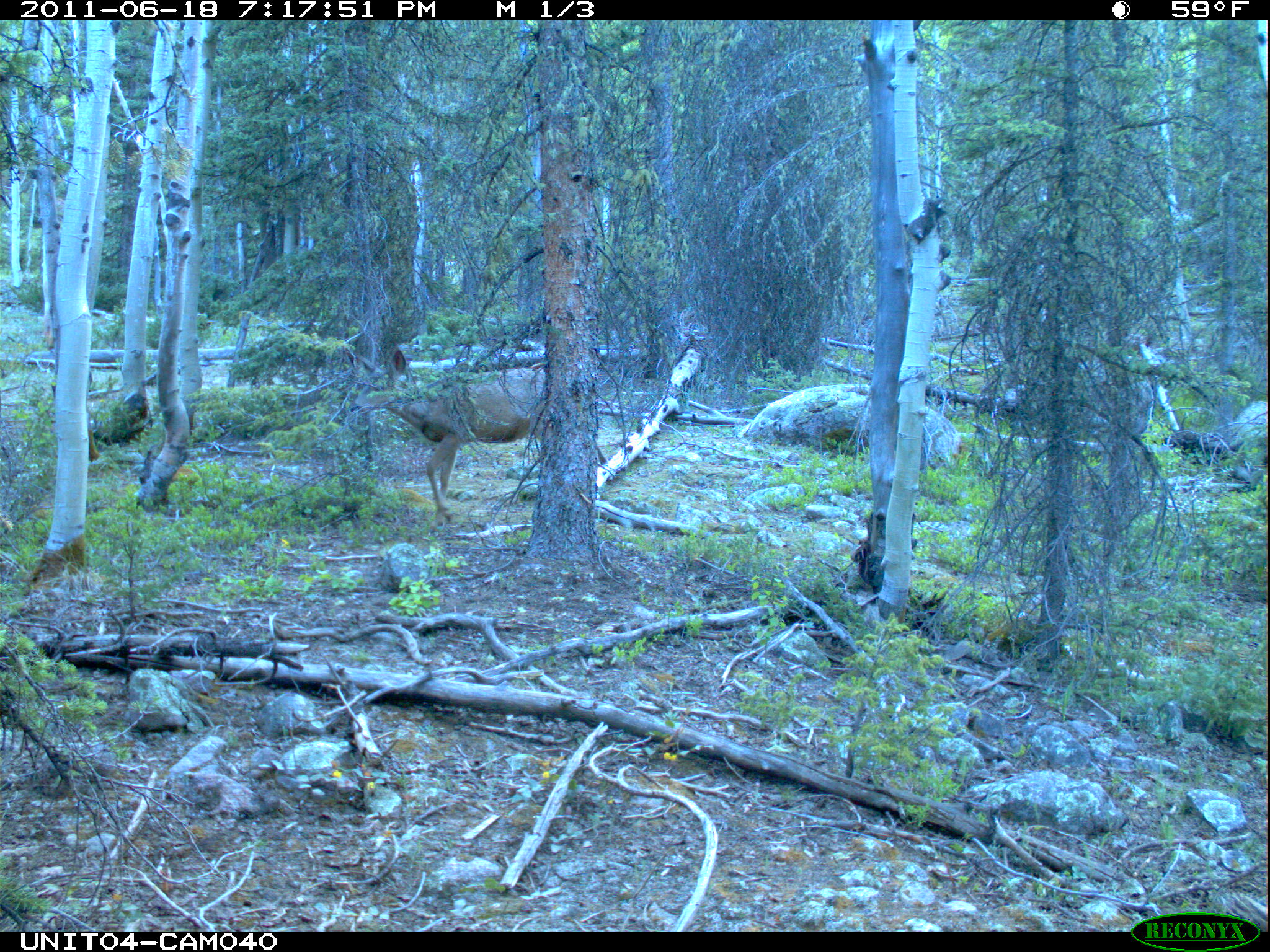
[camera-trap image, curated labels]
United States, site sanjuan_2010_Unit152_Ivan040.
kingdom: Animalia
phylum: Chordata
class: Mammalia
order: Artiodactyla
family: Cervidae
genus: Odocoileus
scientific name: Odocoileus hemionus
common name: mule deer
Odocoileus hemionus (mule deer).